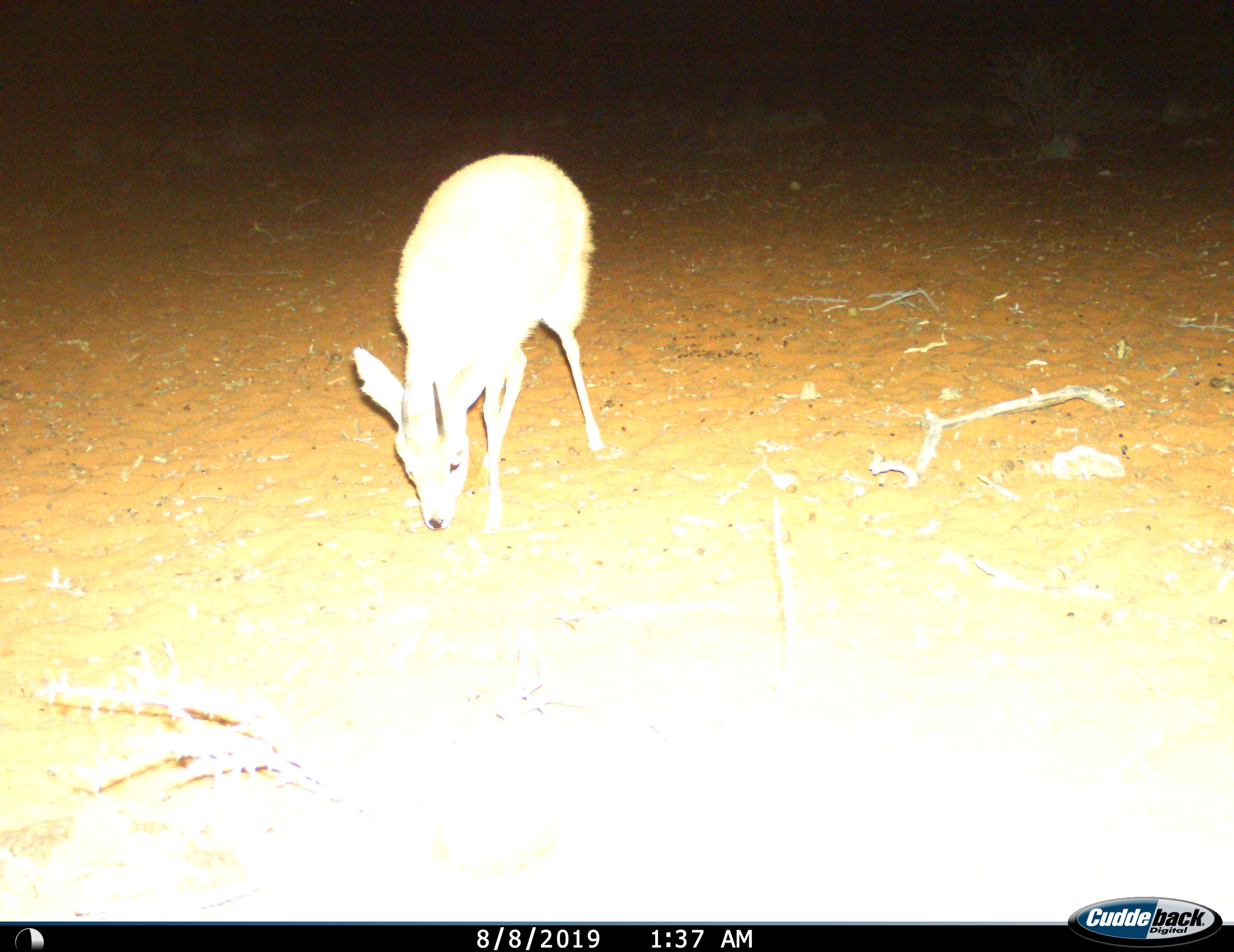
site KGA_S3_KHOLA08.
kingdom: Animalia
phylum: Chordata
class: Mammalia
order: Artiodactyla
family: Bovidae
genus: Raphicerus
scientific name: Raphicerus campestris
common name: steenbok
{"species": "steenbok (Raphicerus campestris)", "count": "1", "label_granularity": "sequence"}